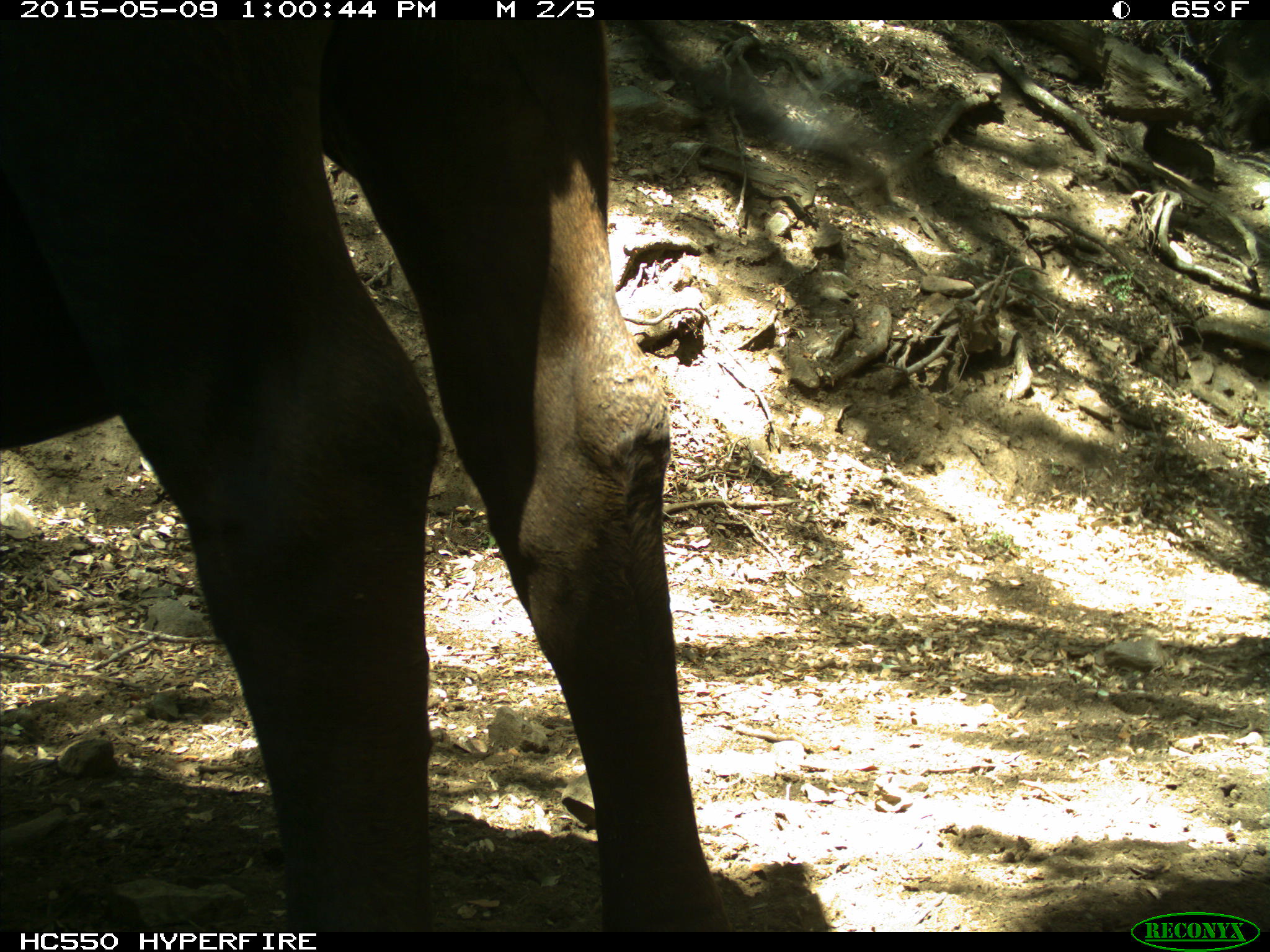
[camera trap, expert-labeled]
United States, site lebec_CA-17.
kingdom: Animalia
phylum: Chordata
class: Mammalia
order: Artiodactyla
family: Bovidae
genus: Bos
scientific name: Bos taurus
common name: domestic cow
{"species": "Bos taurus (domestic cow)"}